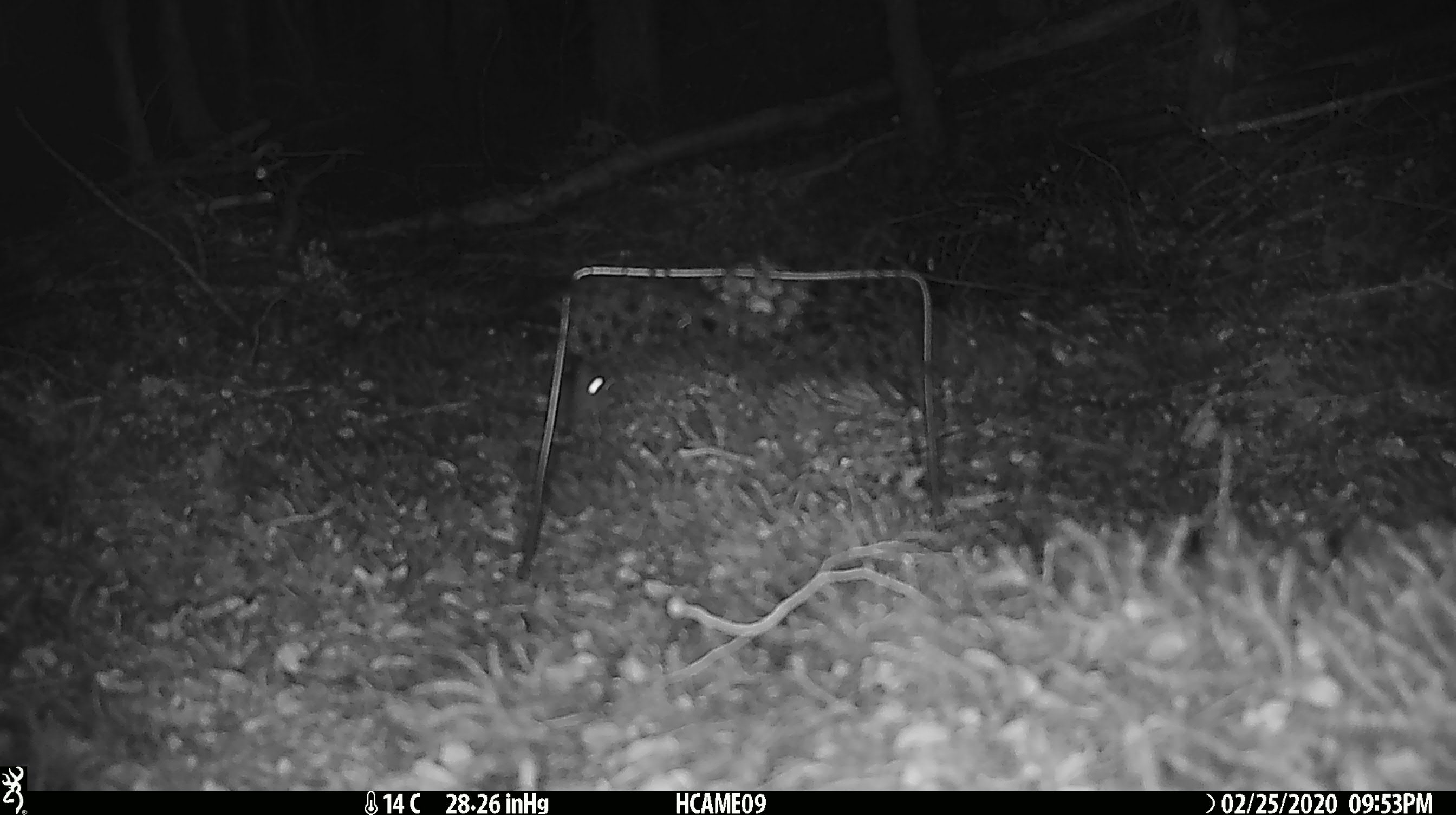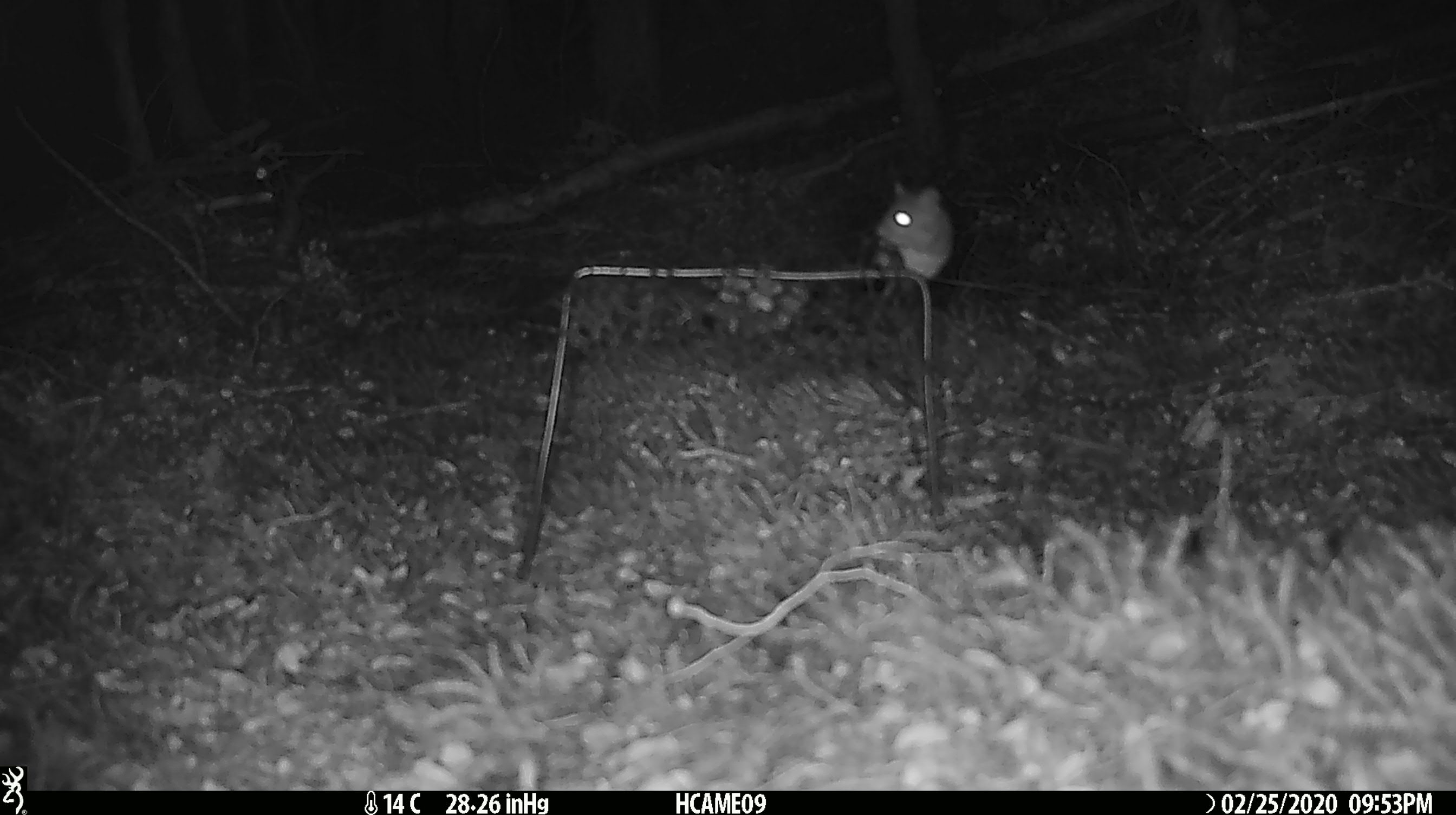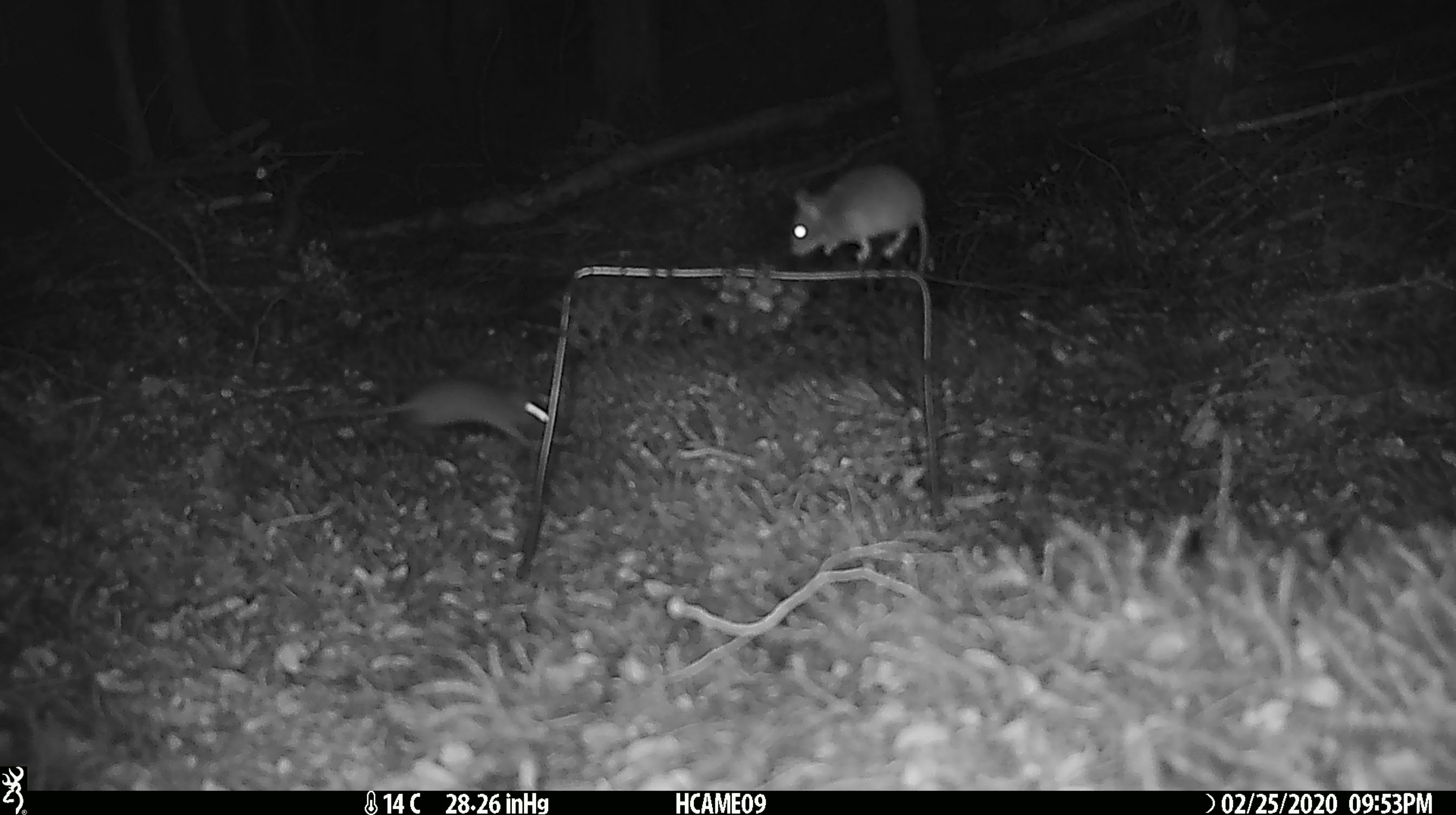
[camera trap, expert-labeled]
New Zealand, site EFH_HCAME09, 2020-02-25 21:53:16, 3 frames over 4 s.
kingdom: Animalia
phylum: Chordata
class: Mammalia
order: Rodentia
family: Muridae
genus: Mus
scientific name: Mus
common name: mouse